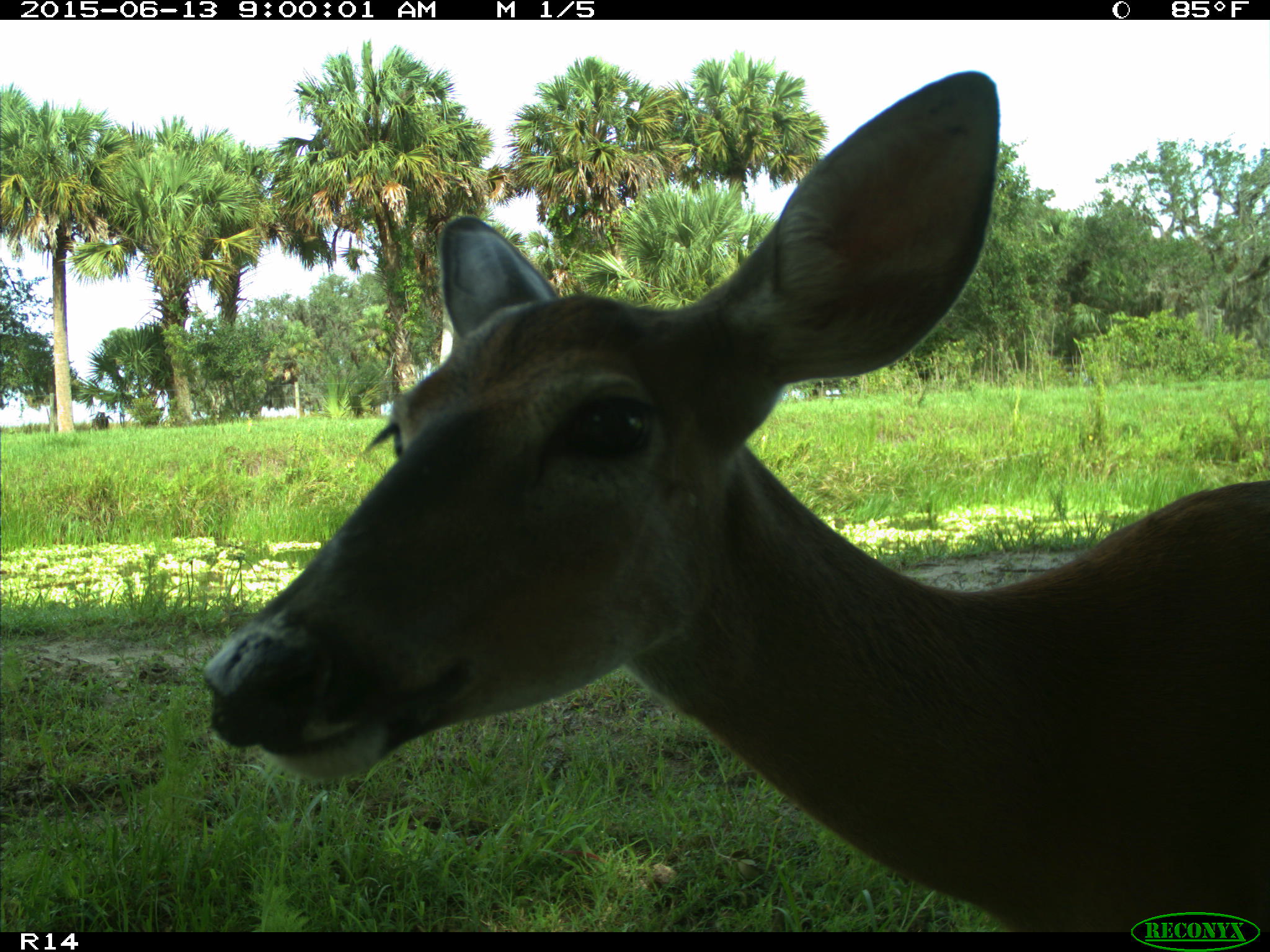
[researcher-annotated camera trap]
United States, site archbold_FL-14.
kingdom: Animalia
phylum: Chordata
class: Mammalia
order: Artiodactyla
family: Cervidae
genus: Odocoileus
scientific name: Odocoileus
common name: deer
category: unidentified deer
Unidentified deer (deer) (Odocoileus).